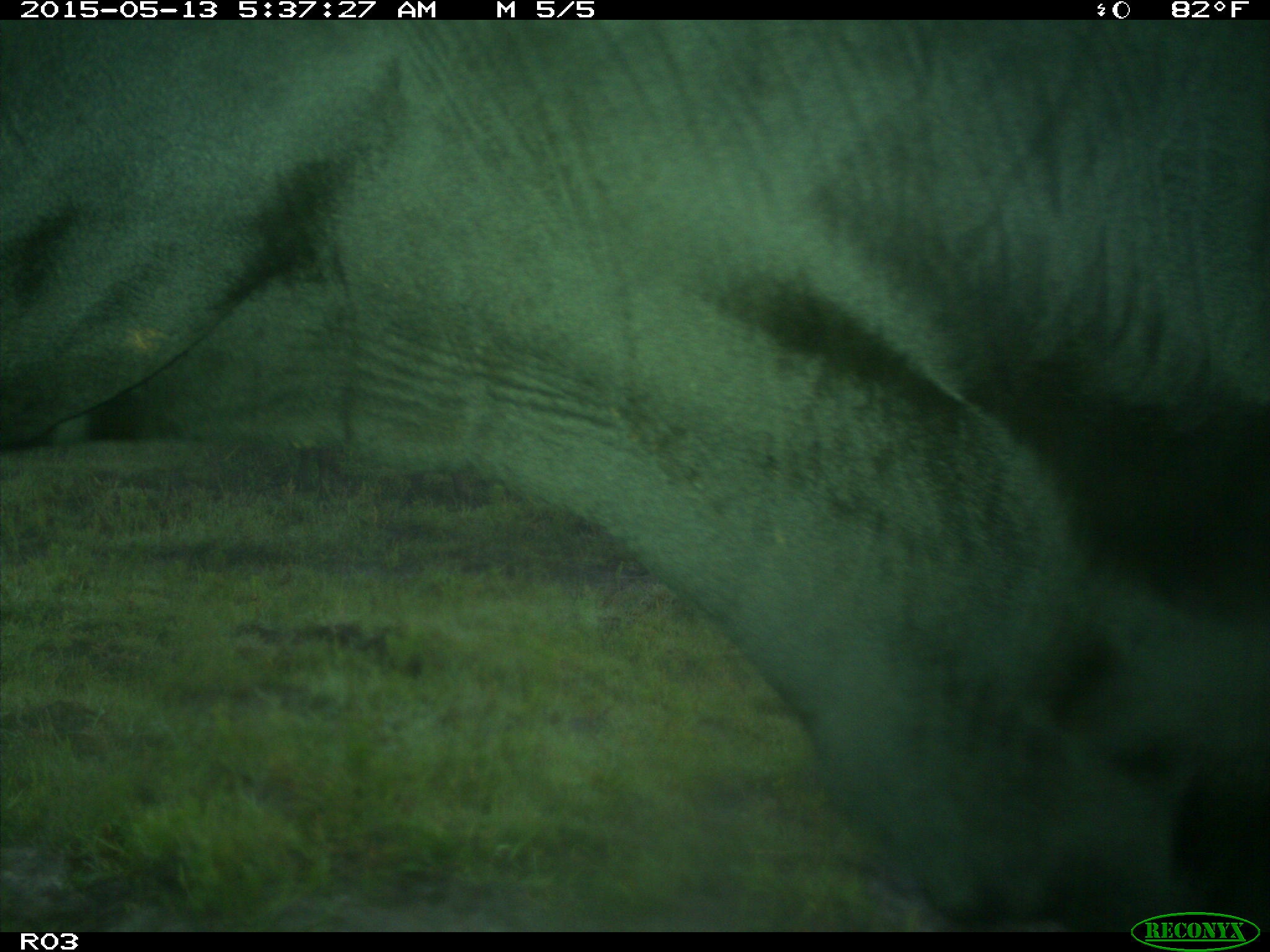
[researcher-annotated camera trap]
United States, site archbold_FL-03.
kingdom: Animalia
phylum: Chordata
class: Mammalia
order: Artiodactyla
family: Bovidae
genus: Bos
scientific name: Bos taurus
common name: domestic cow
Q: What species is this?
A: Bos taurus (domestic cow).